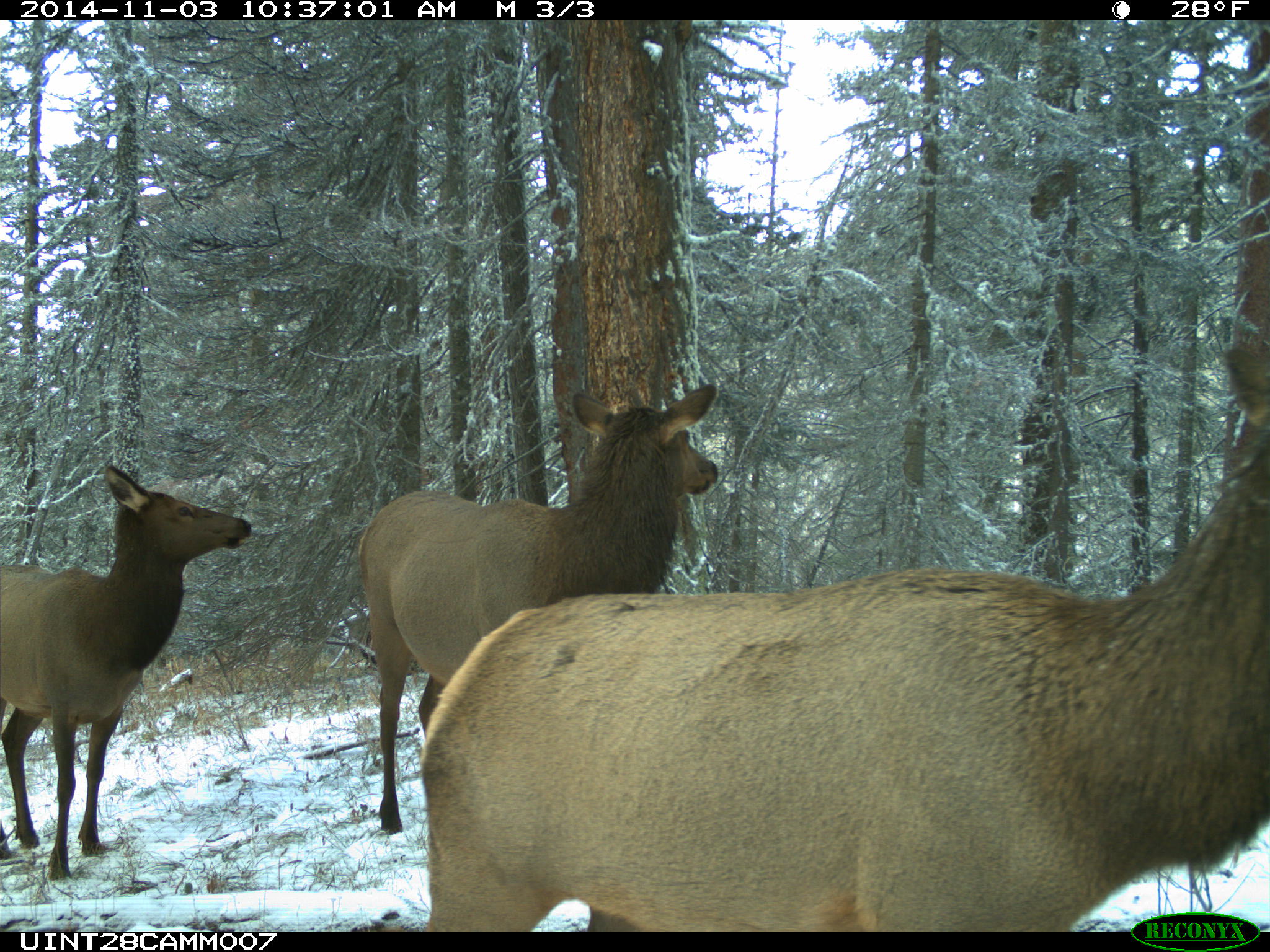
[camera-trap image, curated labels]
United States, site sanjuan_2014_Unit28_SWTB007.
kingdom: Animalia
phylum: Chordata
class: Mammalia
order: Artiodactyla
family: Cervidae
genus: Cervus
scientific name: Cervus elaphus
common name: red deer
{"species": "Cervus elaphus (red deer)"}